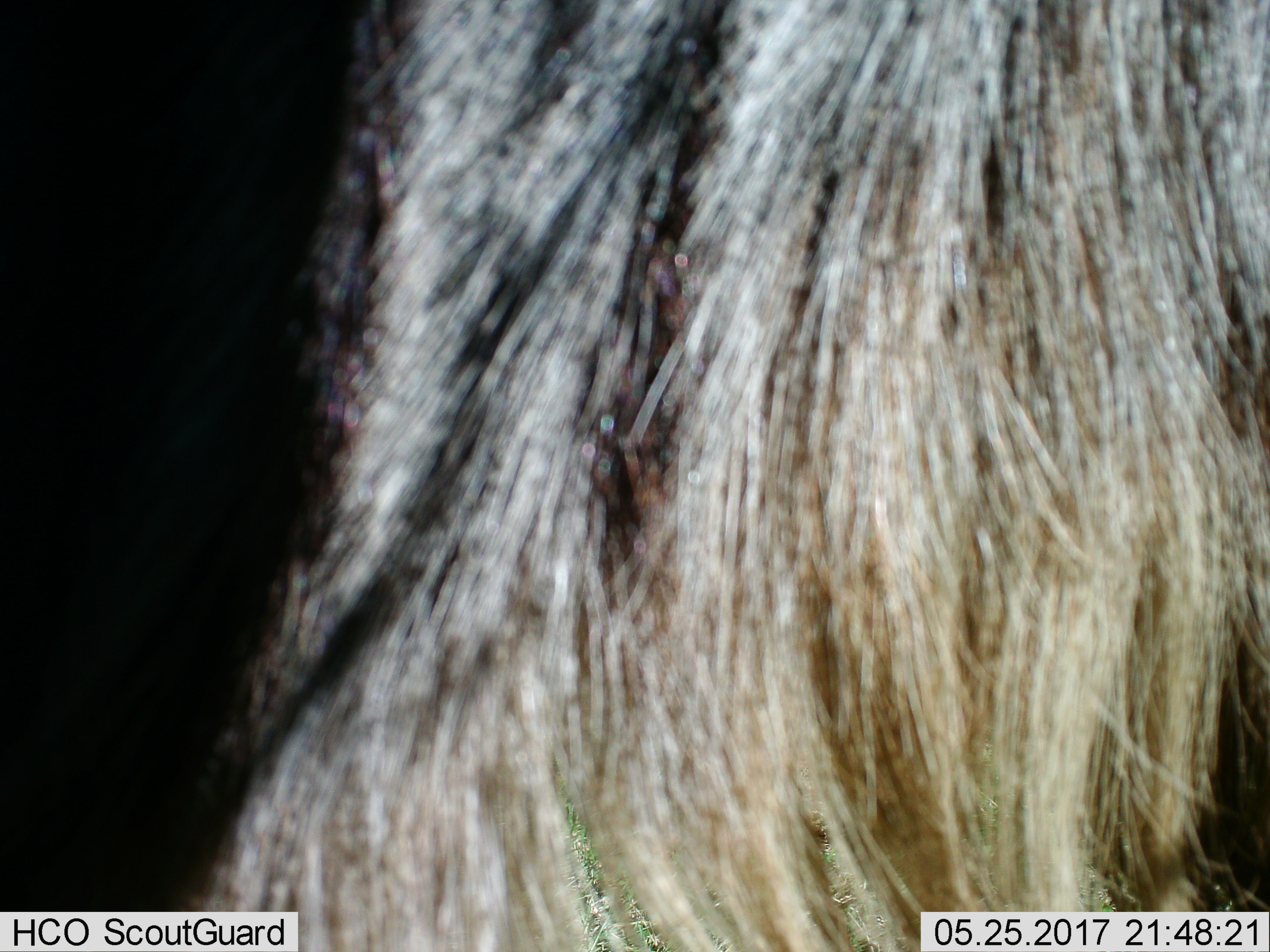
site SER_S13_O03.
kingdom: Animalia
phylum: Chordata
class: Mammalia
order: Artiodactyla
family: Bovidae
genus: Connochaetes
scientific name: Connochaetes taurinus taurinus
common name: blue wildebeest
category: wildebeestblue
Wildebeestblue (blue wildebeest) (Connochaetes taurinus taurinus), count 1. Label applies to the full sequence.